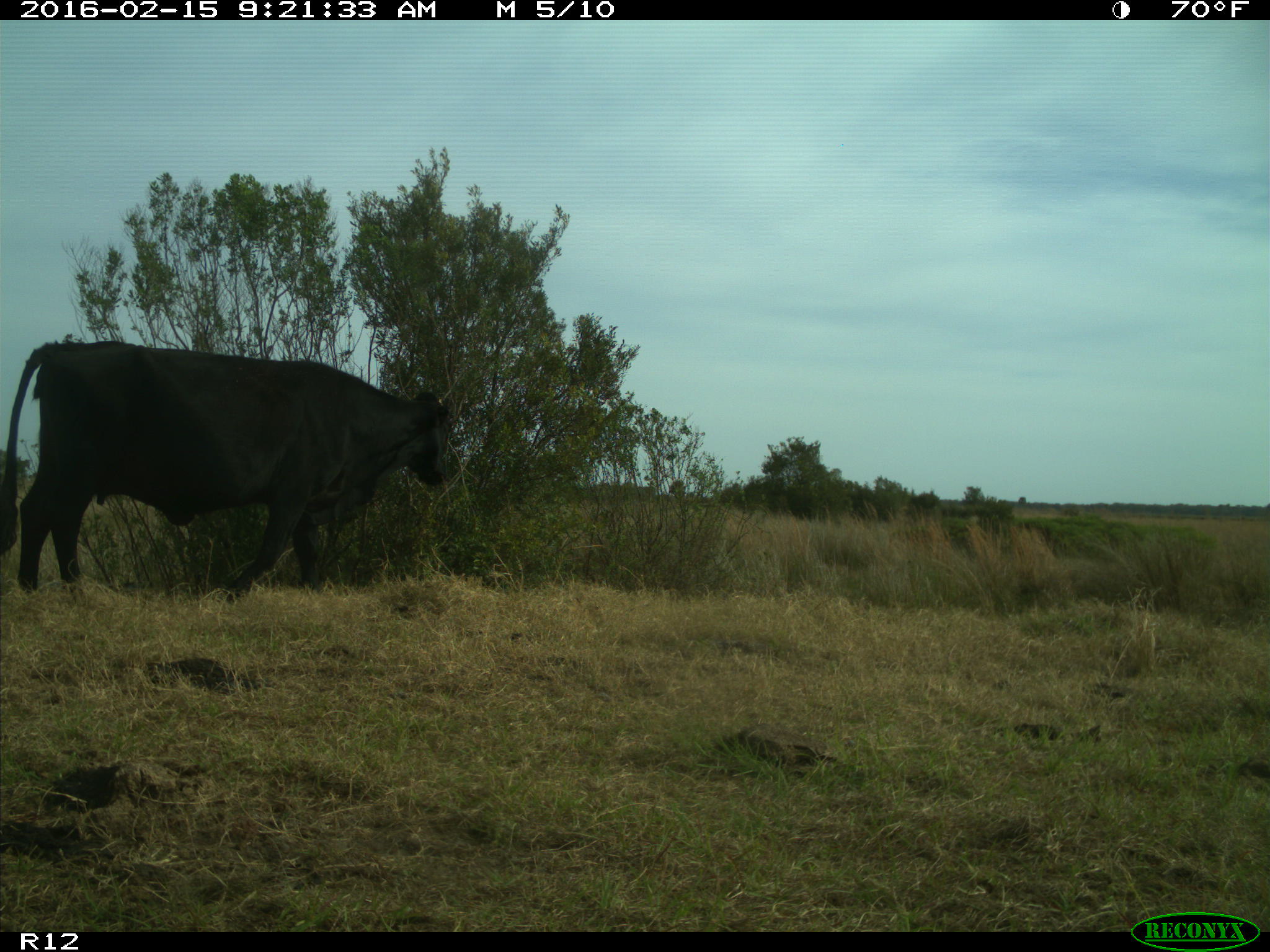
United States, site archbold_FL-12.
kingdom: Animalia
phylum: Chordata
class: Mammalia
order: Artiodactyla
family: Bovidae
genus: Bos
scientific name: Bos taurus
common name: domestic cow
Bos taurus (domestic cow).